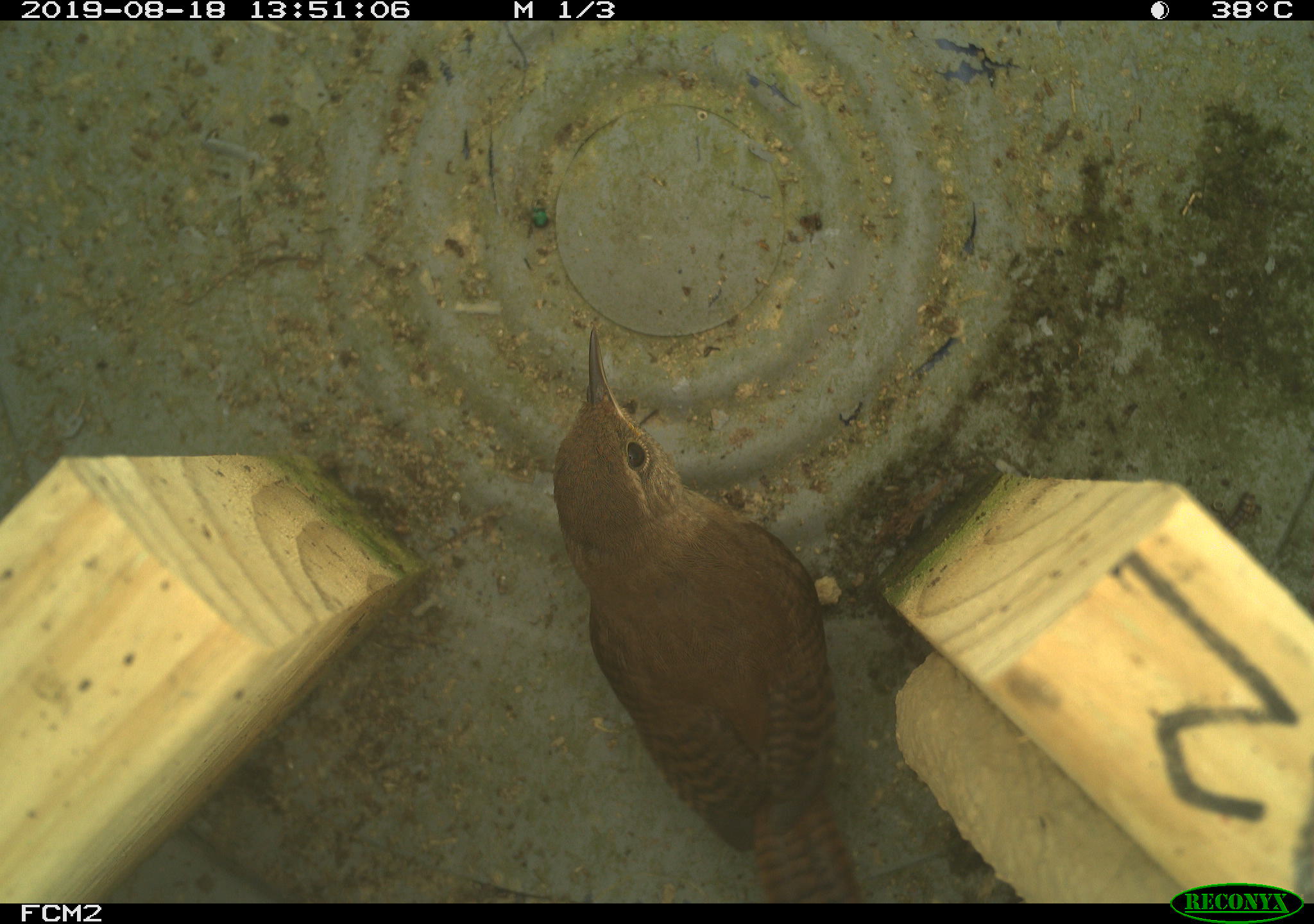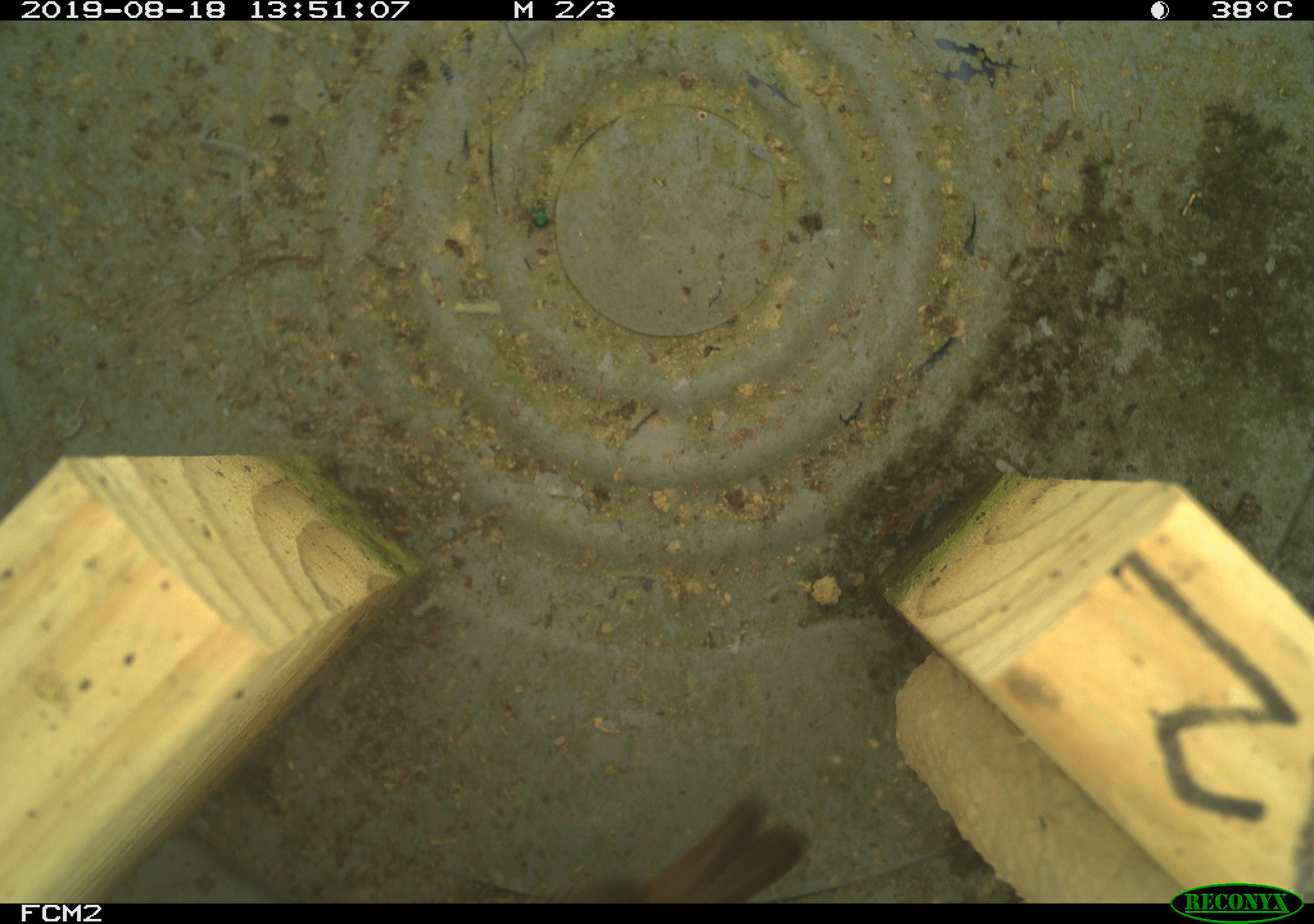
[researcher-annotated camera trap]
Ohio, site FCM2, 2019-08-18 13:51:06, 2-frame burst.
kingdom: Animalia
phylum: Chordata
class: Aves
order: Passeriformes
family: Troglodytidae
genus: Troglodytes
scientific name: Troglodytes aedon aedon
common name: northern house wren